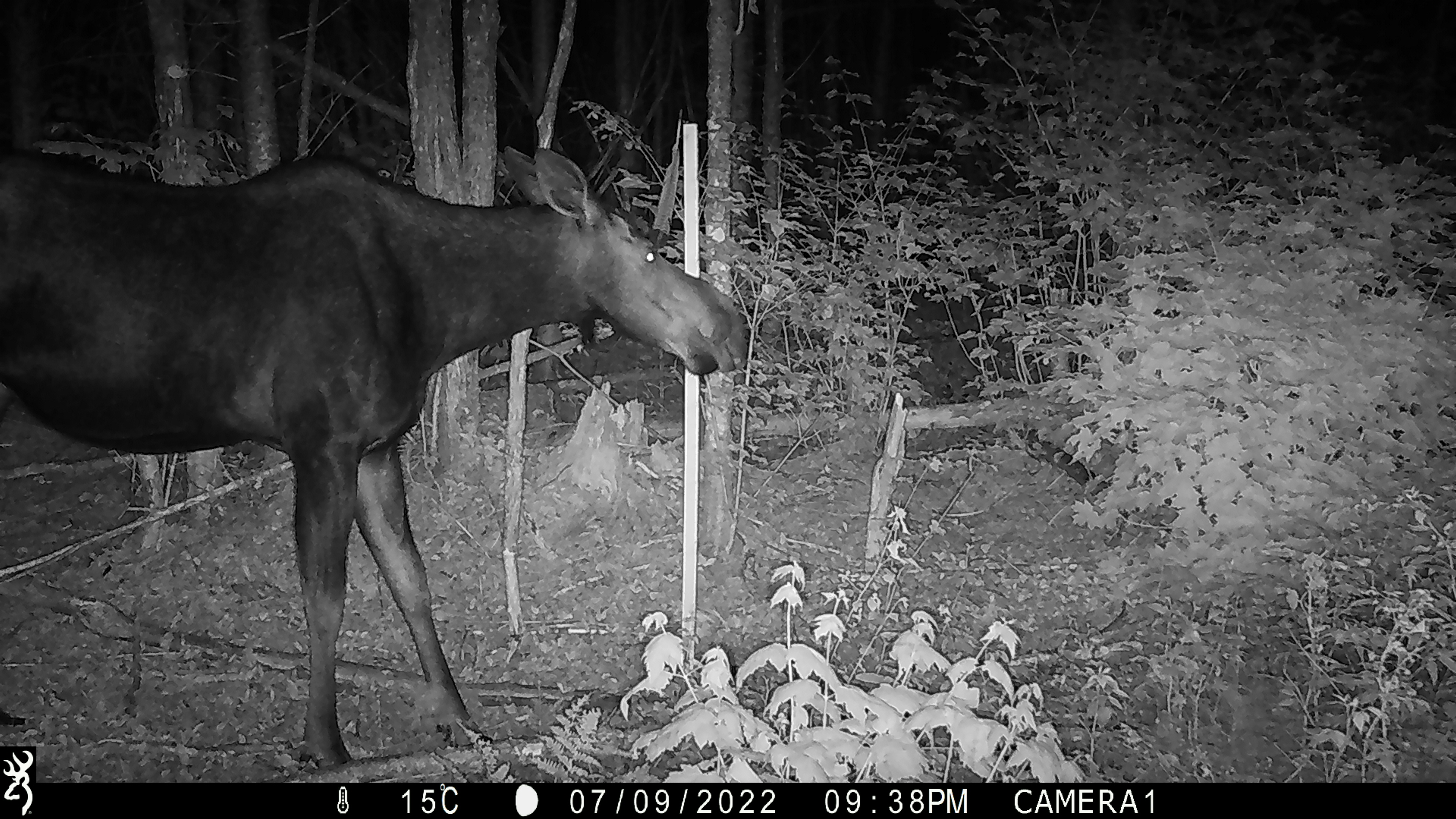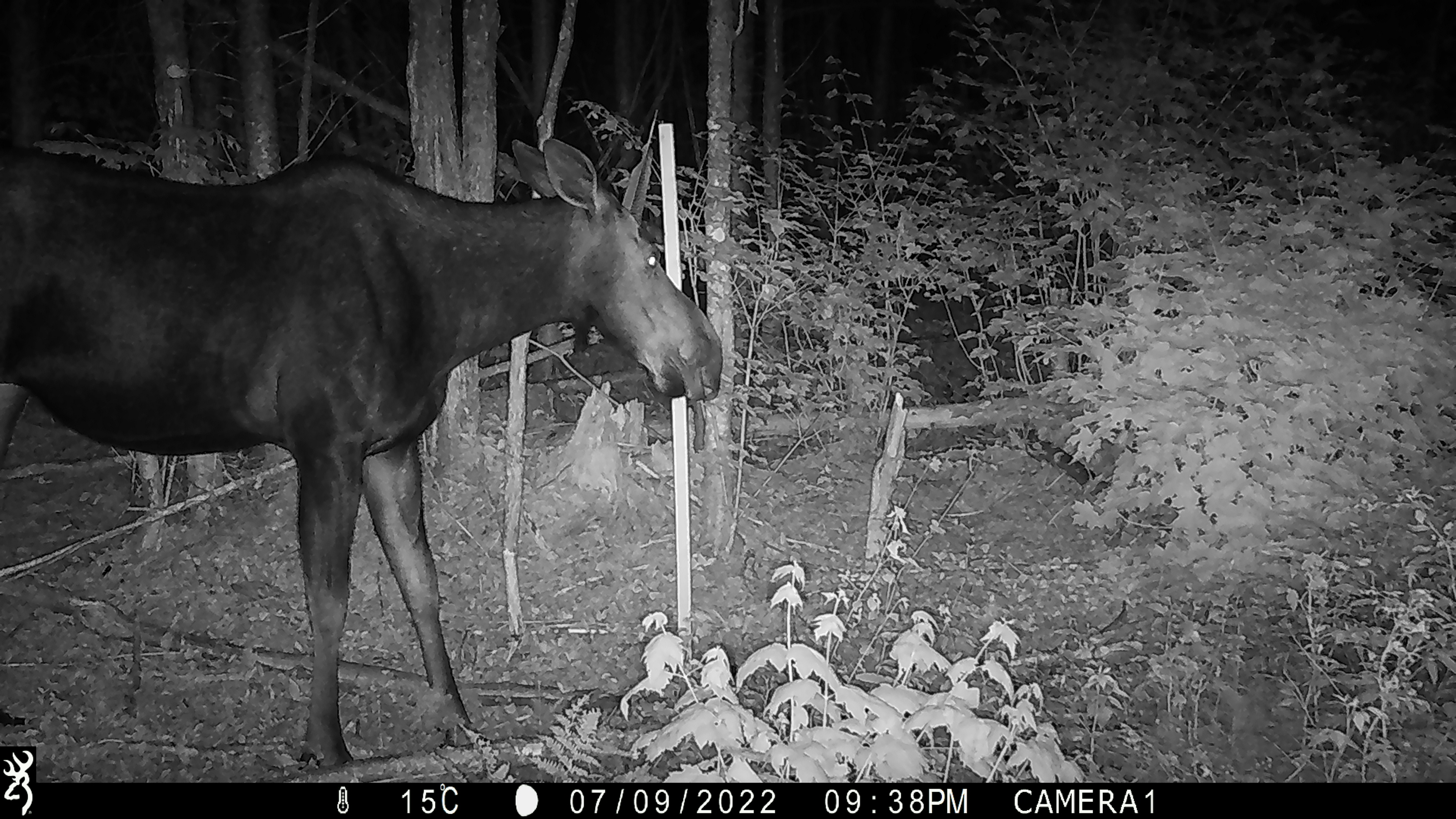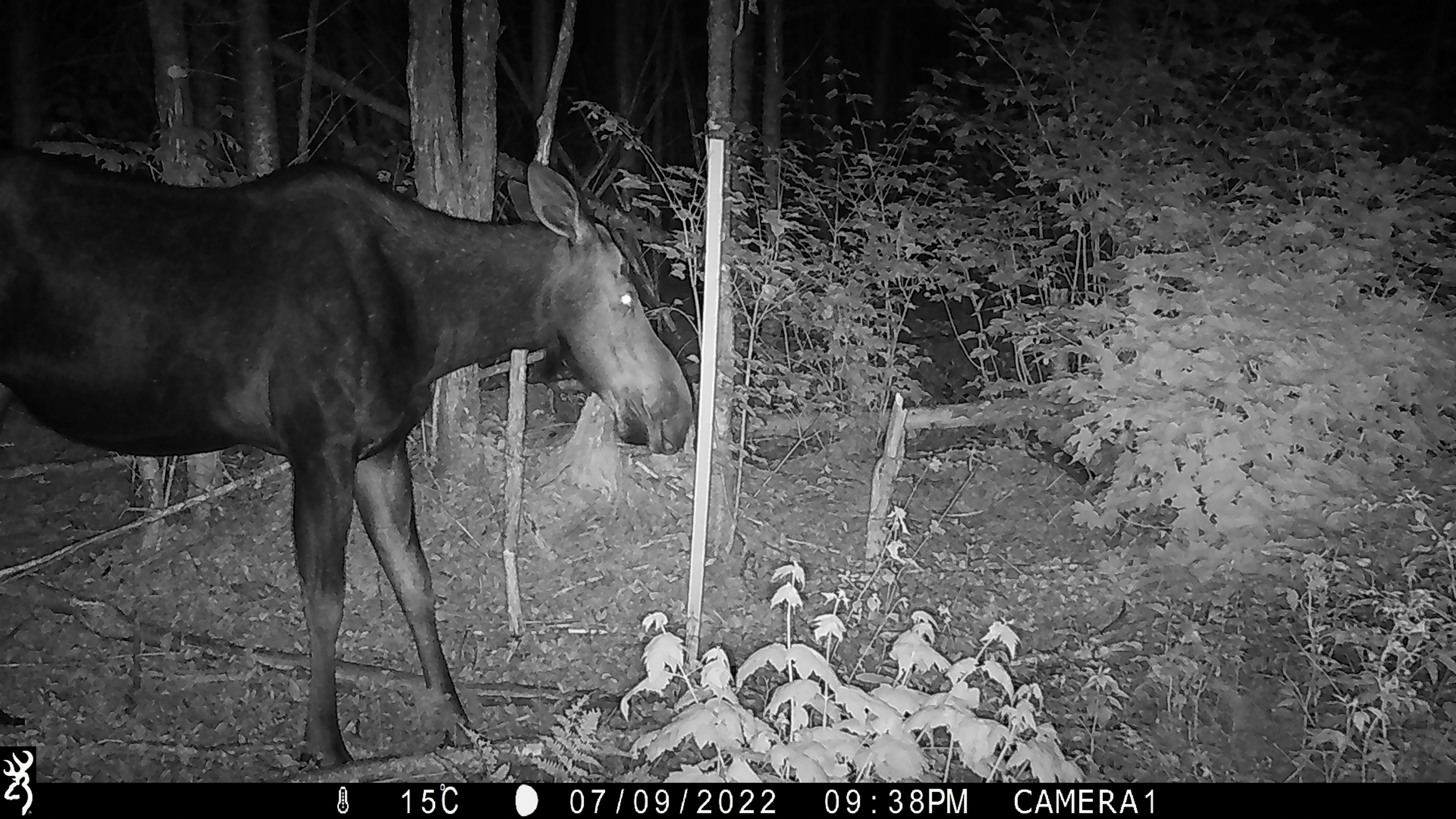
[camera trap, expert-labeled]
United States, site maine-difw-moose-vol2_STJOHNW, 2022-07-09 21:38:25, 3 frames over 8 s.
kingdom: Animalia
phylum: Chordata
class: Mammalia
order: Artiodactyla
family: Cervidae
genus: Alces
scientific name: Alces alces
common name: moose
Moose (Alces alces).